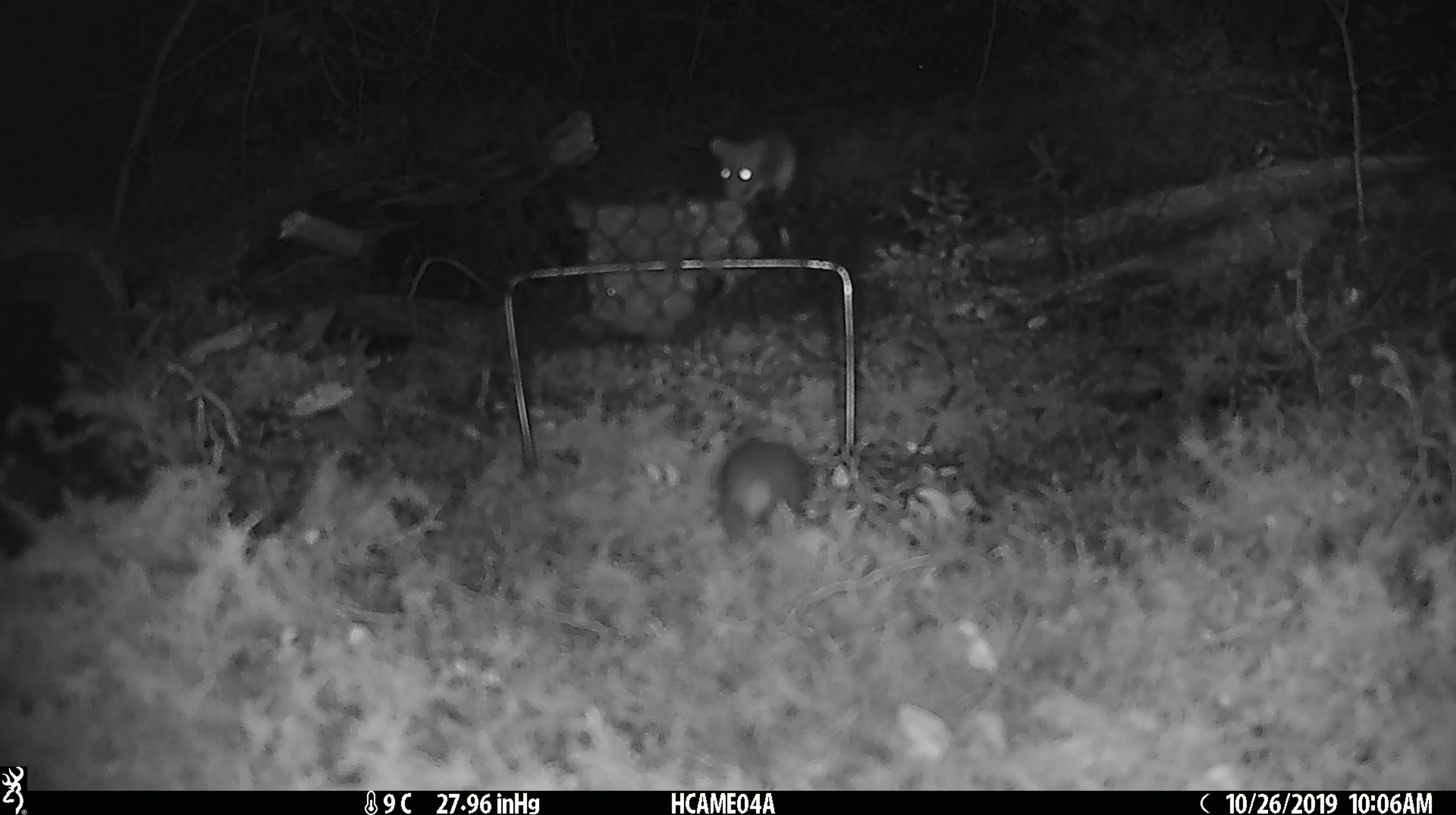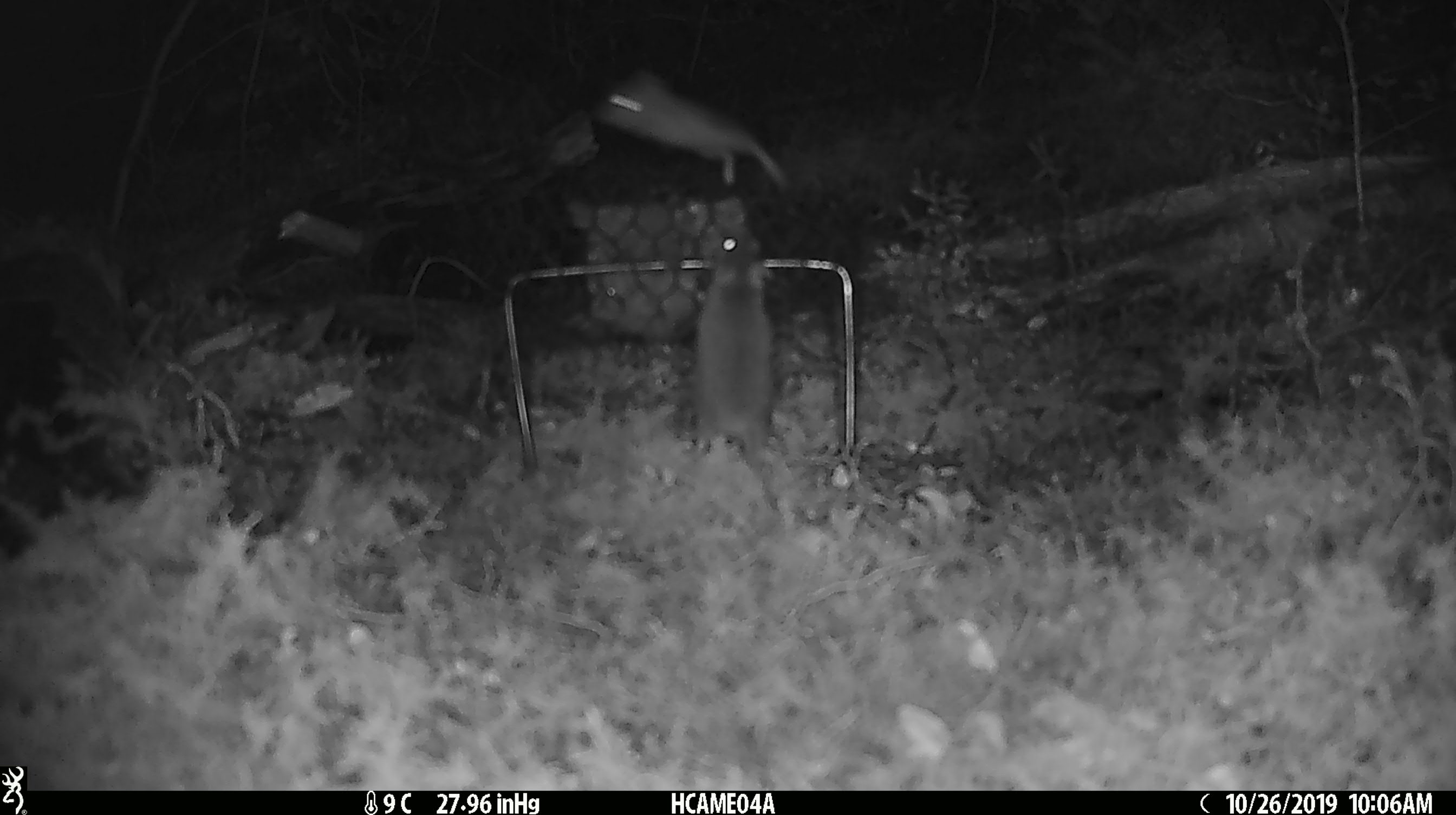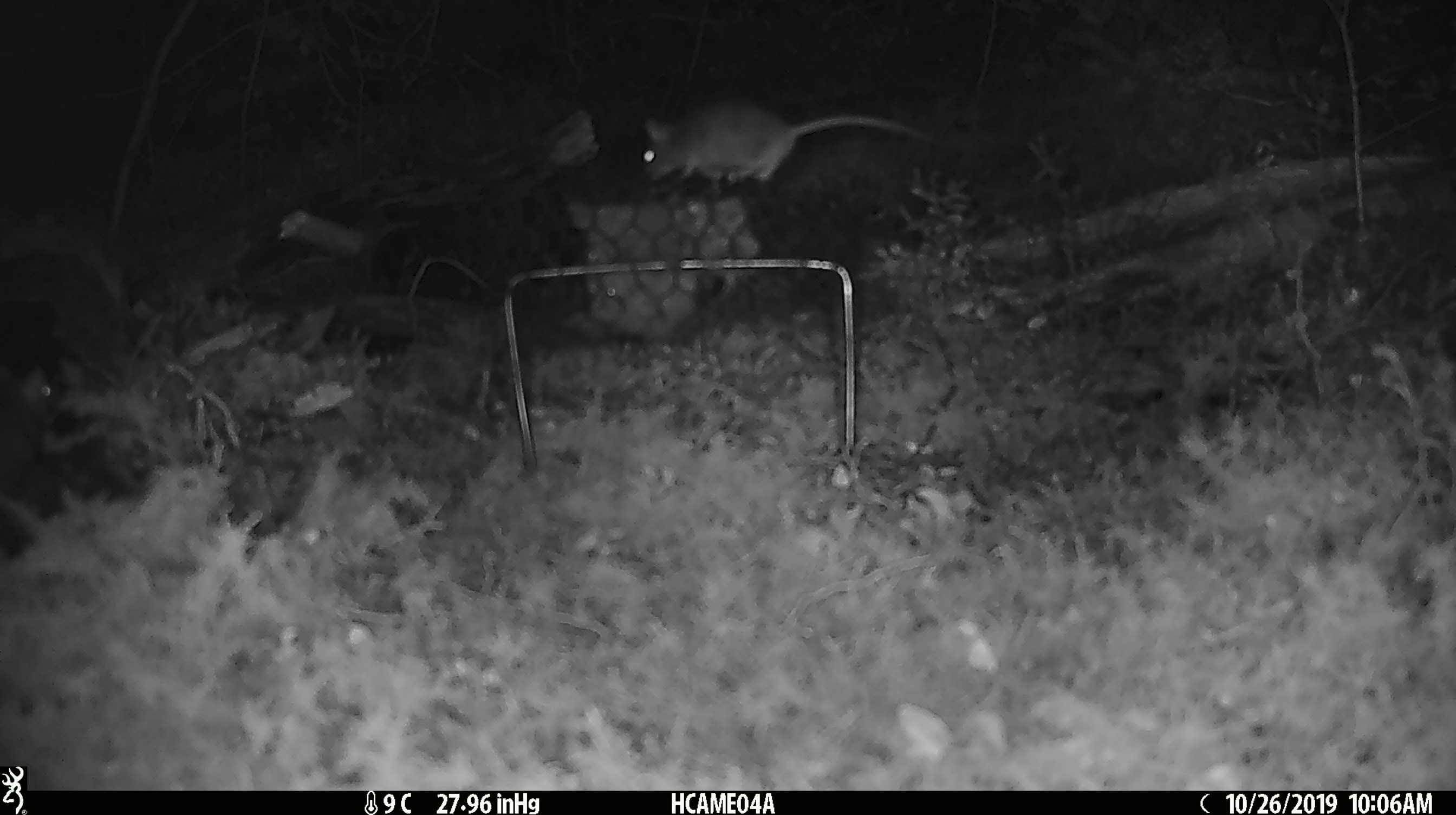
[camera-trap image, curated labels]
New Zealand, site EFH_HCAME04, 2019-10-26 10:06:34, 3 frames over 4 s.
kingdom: Animalia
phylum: Chordata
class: Mammalia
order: Rodentia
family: Muridae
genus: Mus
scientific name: Mus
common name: mouse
Mouse (Mus).